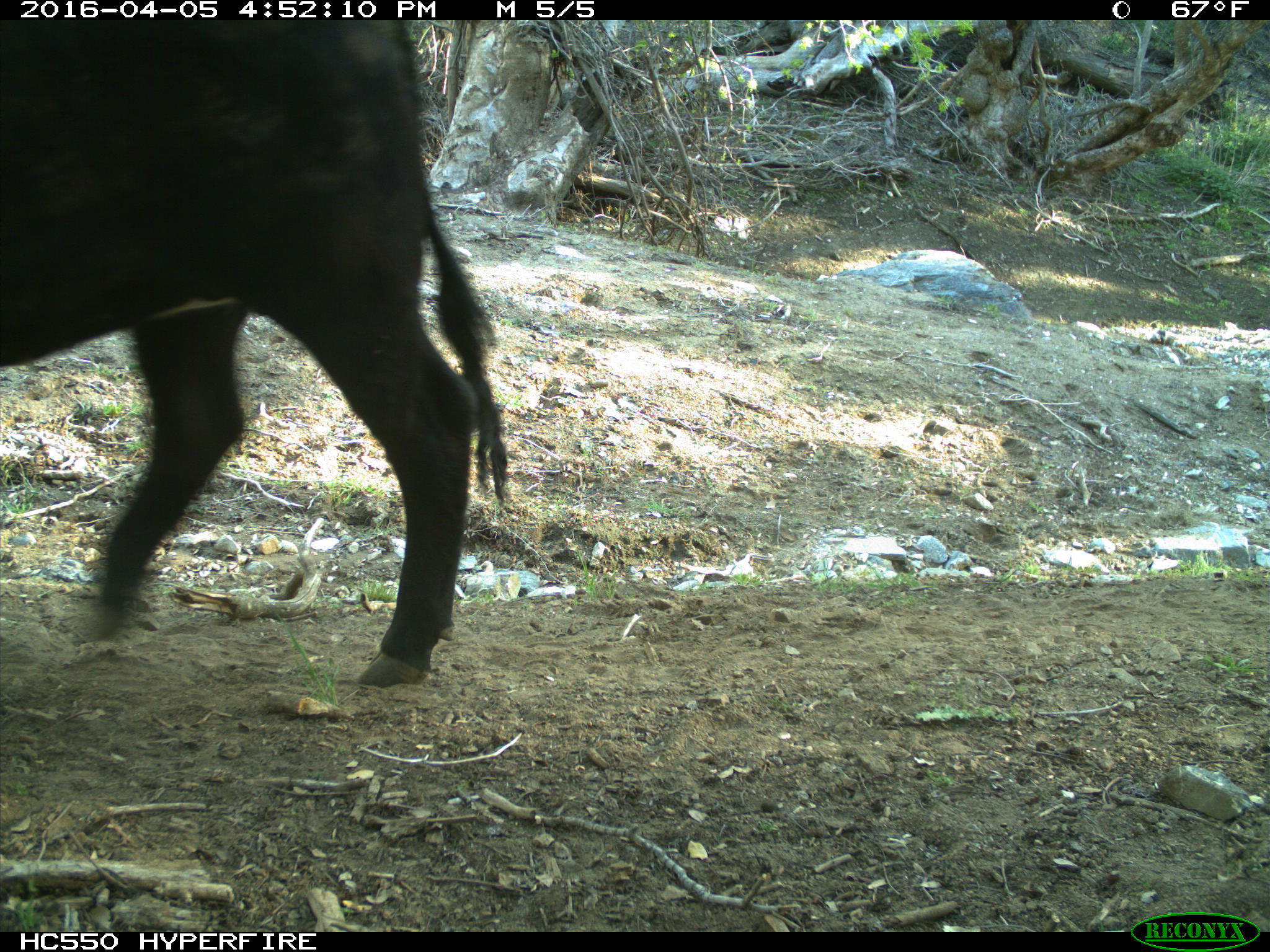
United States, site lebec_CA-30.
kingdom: Animalia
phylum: Chordata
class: Mammalia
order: Artiodactyla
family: Bovidae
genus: Bos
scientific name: Bos taurus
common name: domestic cow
Bos taurus (domestic cow).